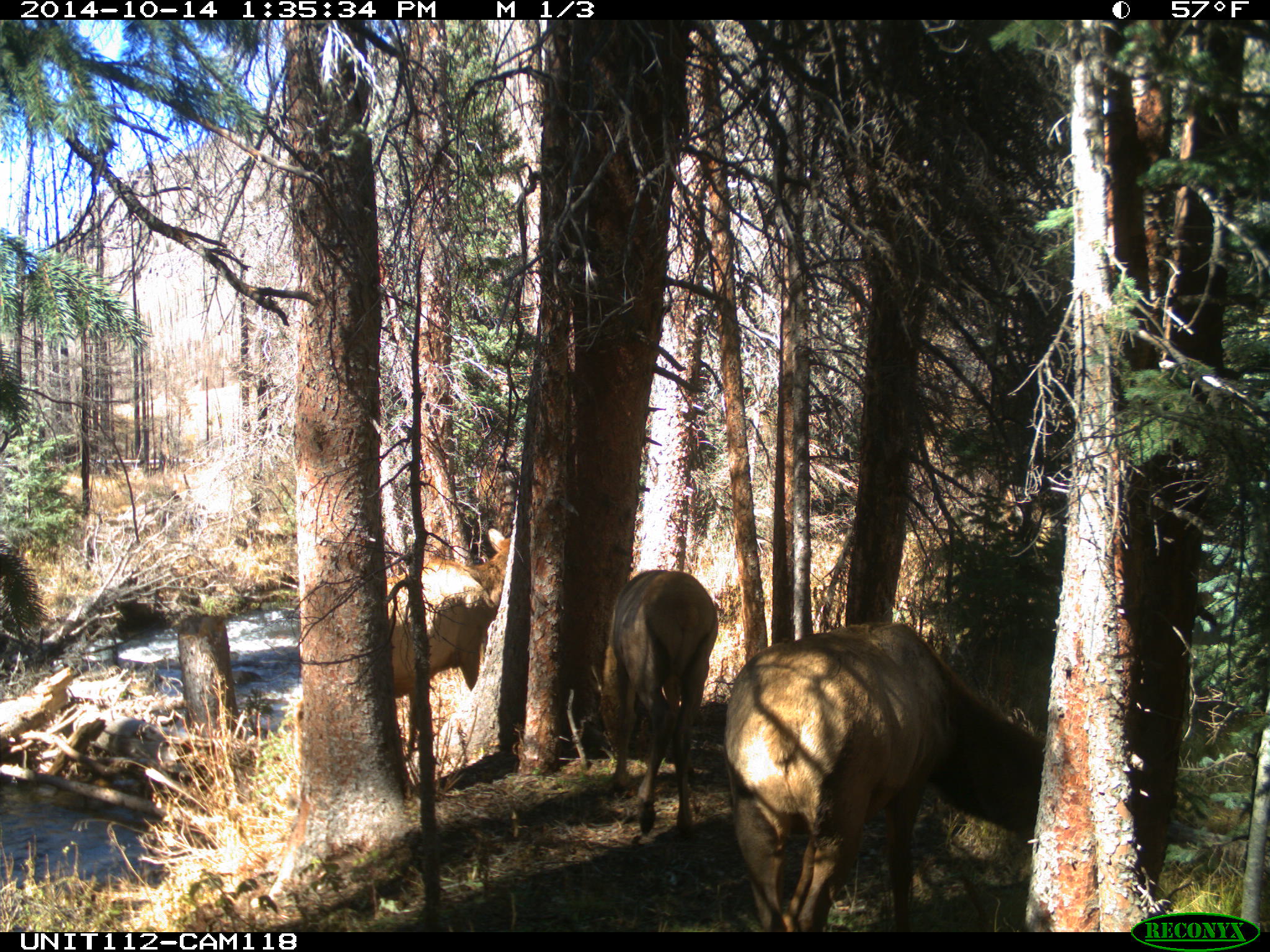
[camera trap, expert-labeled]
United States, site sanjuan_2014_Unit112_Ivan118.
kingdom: Animalia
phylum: Chordata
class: Mammalia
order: Artiodactyla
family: Cervidae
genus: Cervus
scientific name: Cervus elaphus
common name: red deer